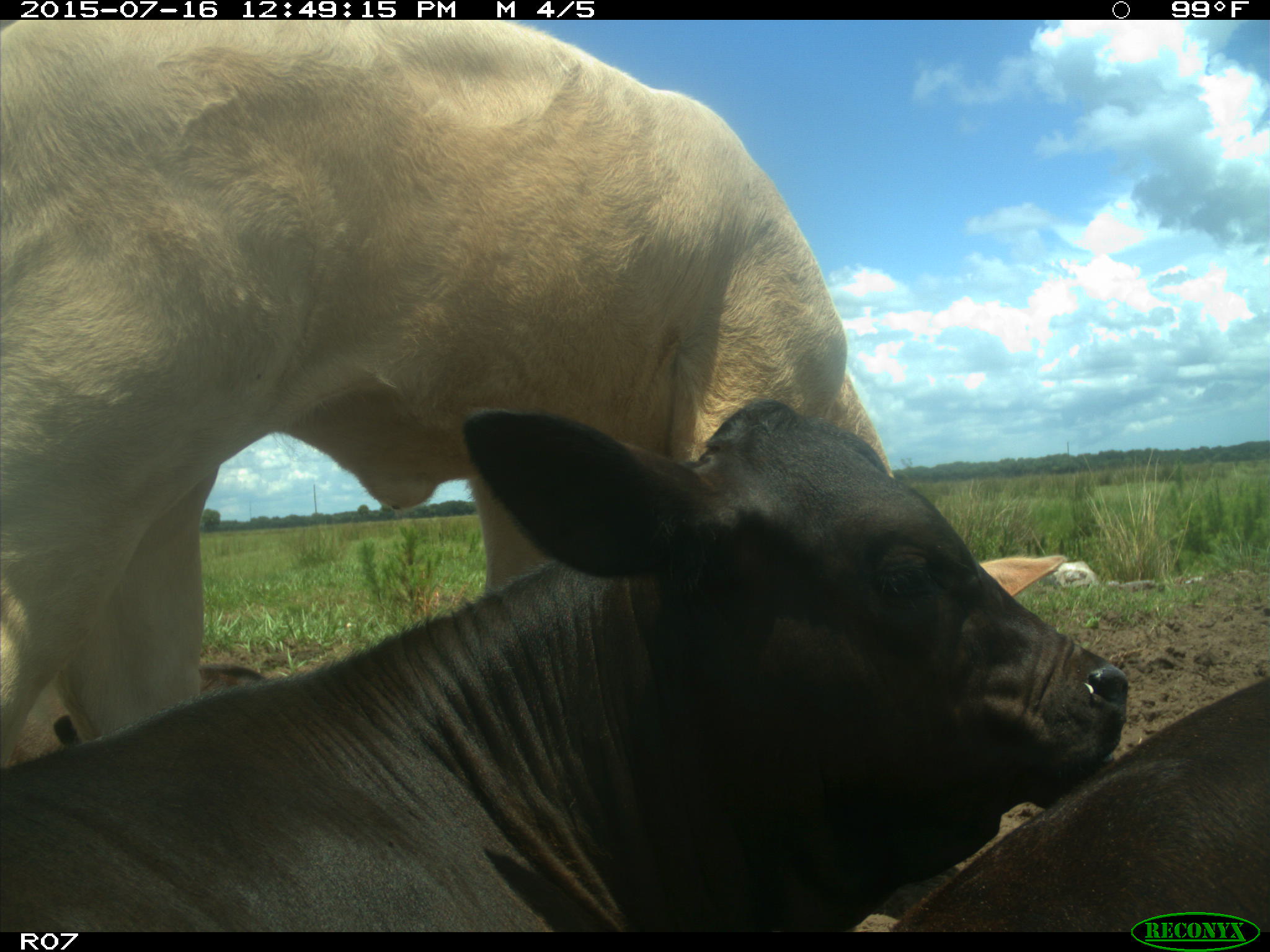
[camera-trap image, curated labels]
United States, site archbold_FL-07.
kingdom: Animalia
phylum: Chordata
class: Mammalia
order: Artiodactyla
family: Bovidae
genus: Bos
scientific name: Bos taurus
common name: domestic cow